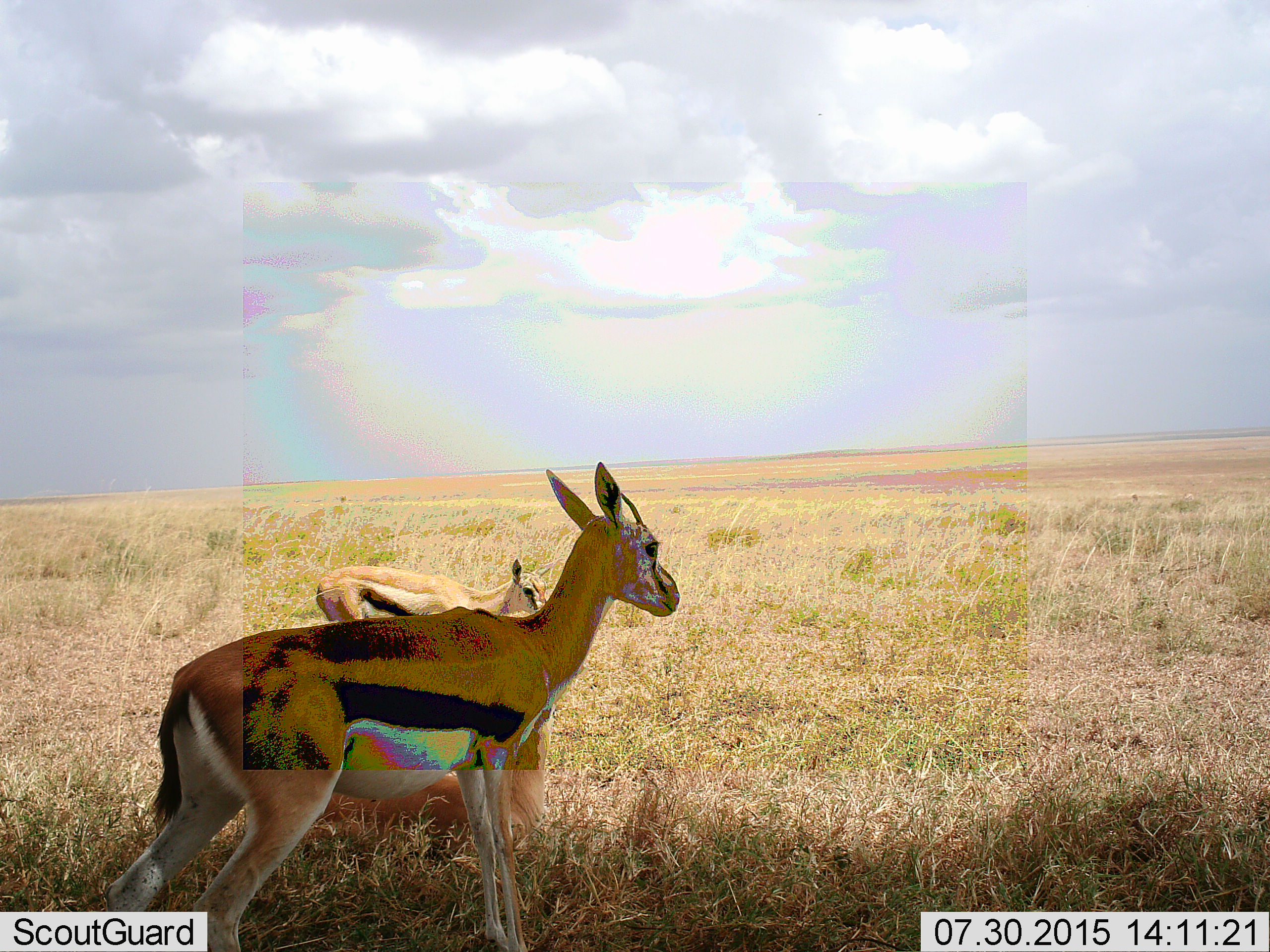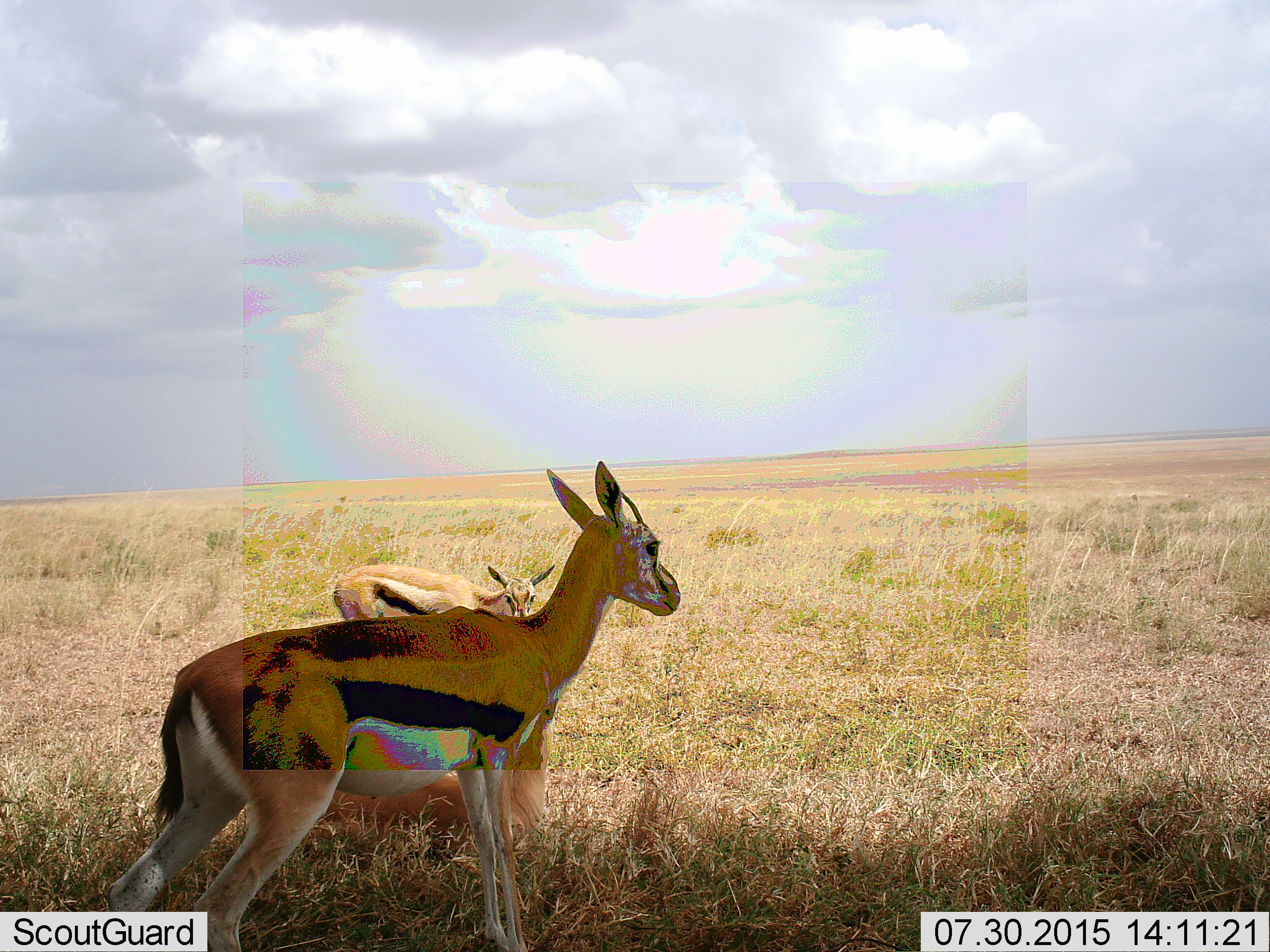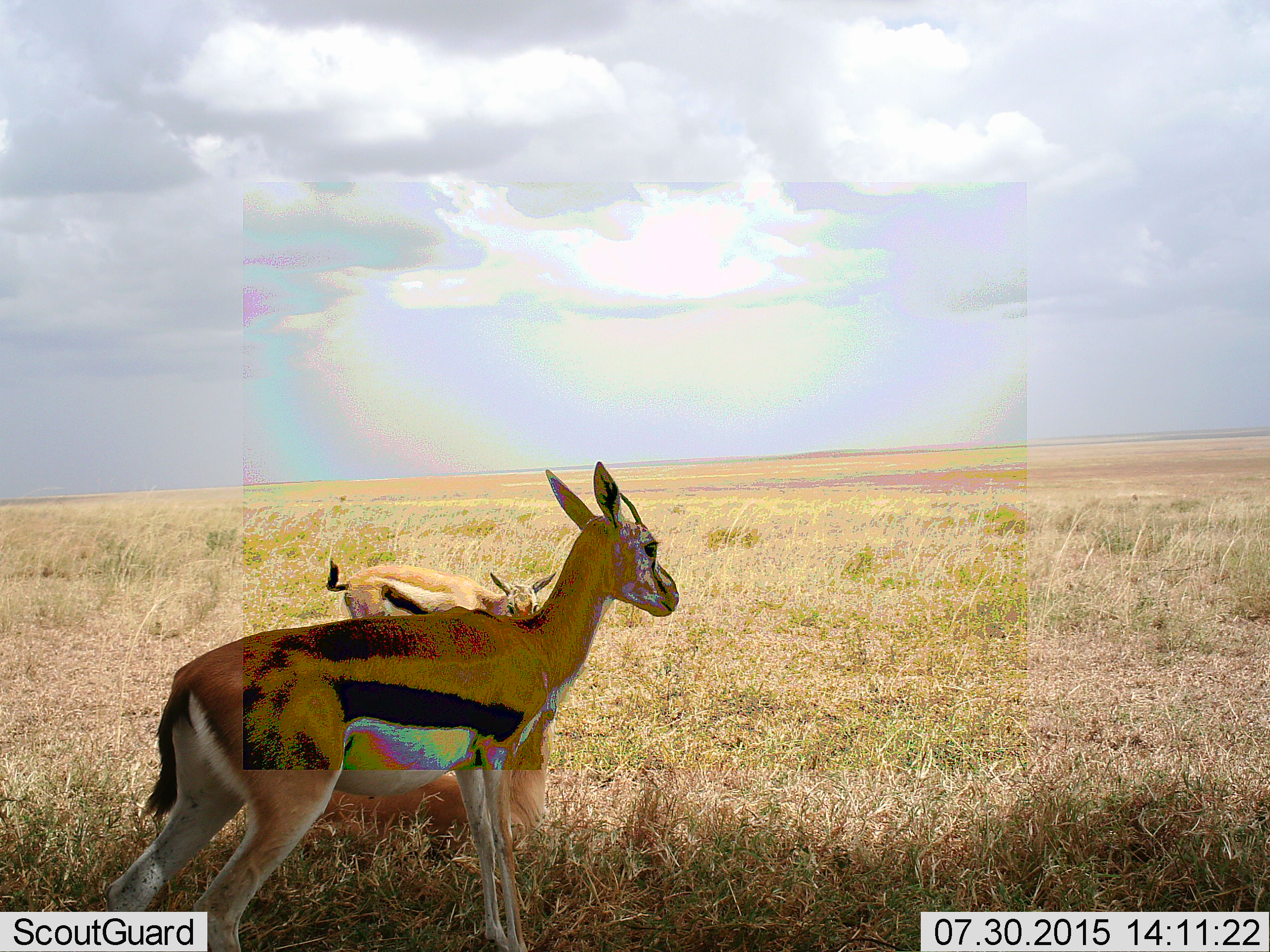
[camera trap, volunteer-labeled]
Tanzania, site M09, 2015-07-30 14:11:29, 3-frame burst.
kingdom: Animalia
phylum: Chordata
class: Mammalia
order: Artiodactyla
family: Bovidae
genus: Eudorcas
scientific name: Eudorcas thomsonii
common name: thomson's gazelle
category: gazellethomsons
Gazellethomsons (thomson's gazelle) (Eudorcas thomsonii), count 3. Behavior (volunteer vote fractions): standing 86%, resting 29%, moving 14%, interacting 14%. Young present (vote fraction): 29%. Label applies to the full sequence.